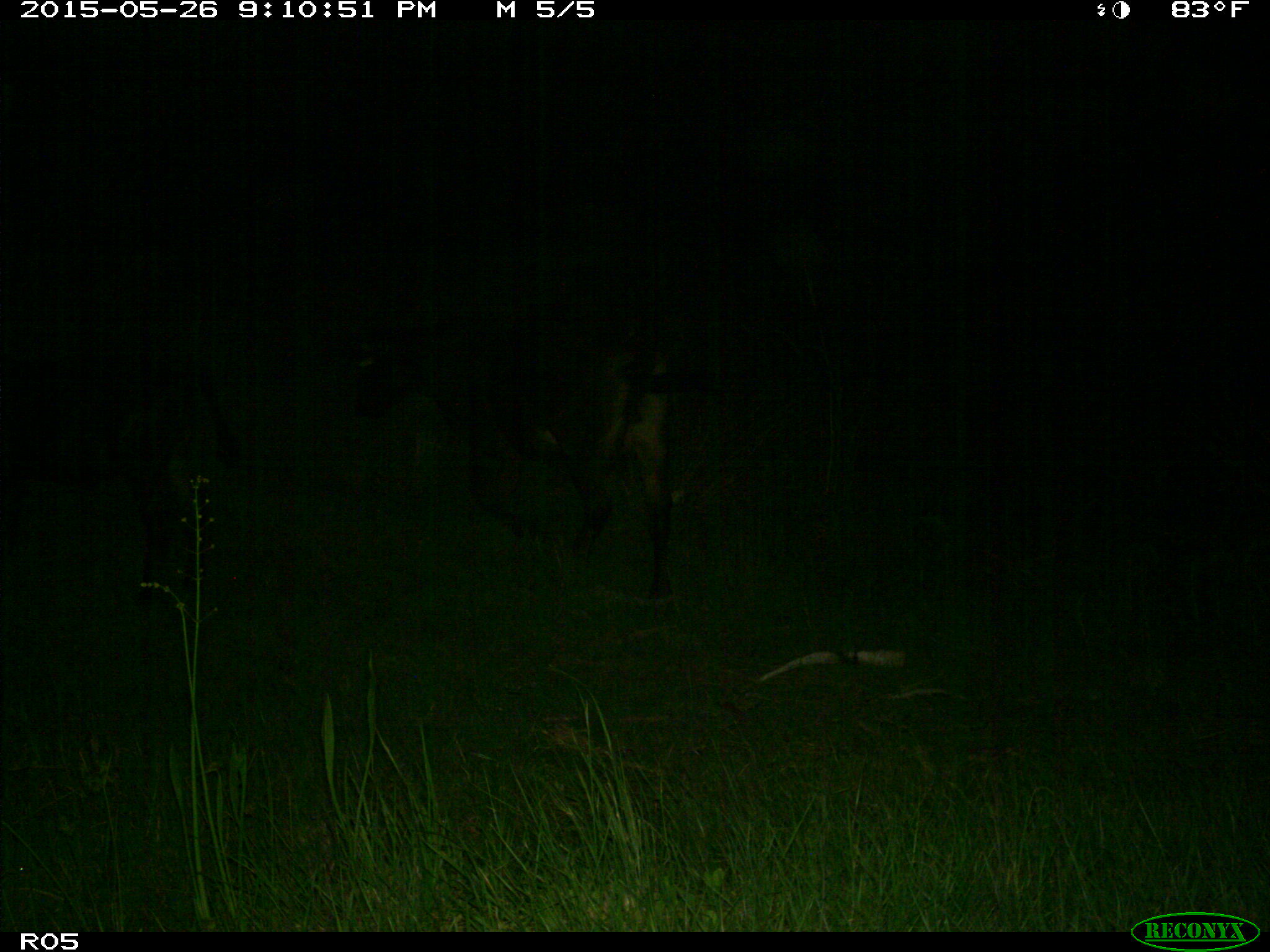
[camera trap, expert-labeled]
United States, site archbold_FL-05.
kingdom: Animalia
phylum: Chordata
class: Mammalia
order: Artiodactyla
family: Bovidae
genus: Bos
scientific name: Bos taurus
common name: domestic cow